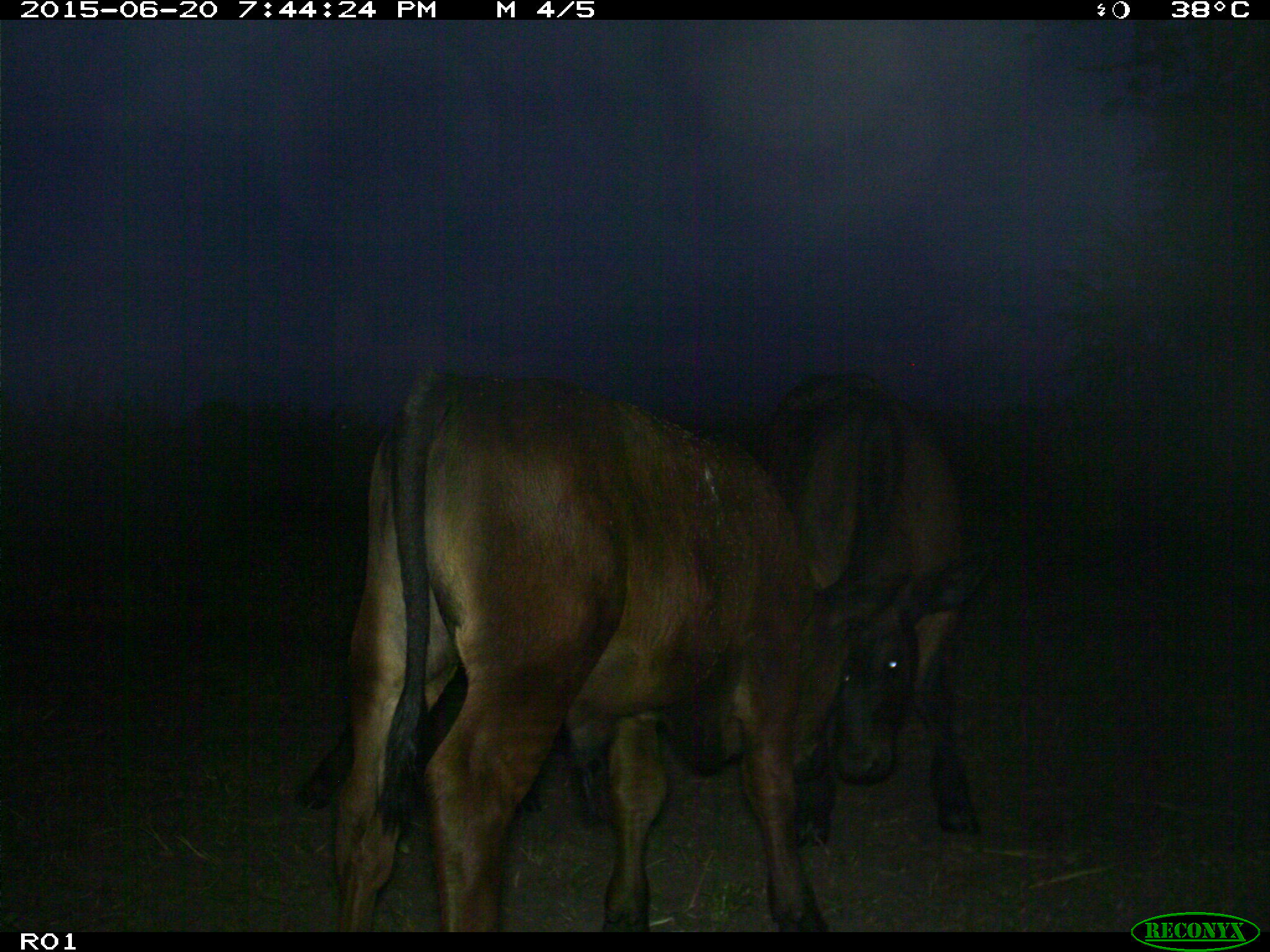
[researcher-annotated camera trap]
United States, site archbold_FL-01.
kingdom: Animalia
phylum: Chordata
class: Mammalia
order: Artiodactyla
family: Bovidae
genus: Bos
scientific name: Bos taurus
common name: domestic cow